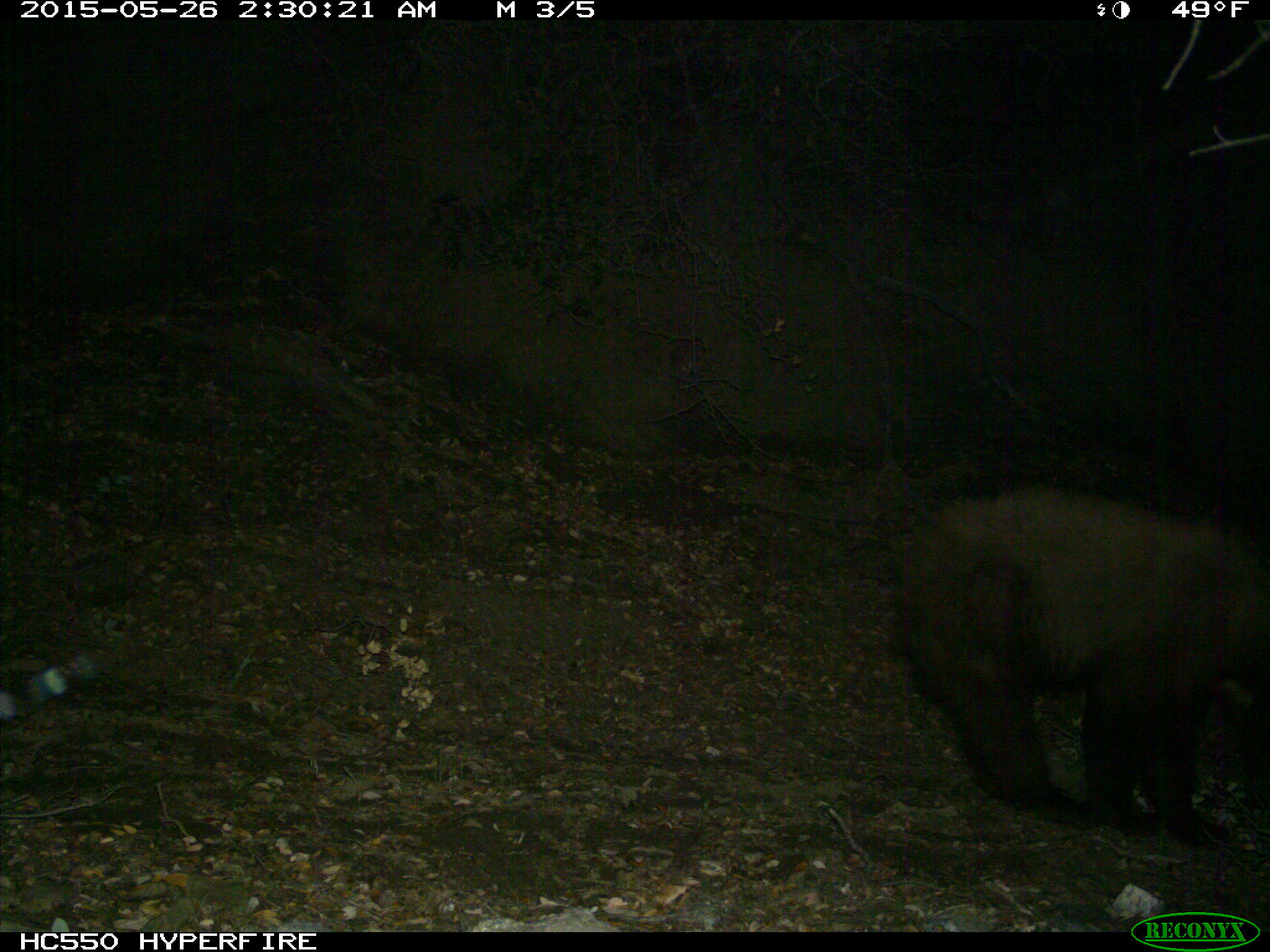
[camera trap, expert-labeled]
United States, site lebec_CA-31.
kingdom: Animalia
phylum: Chordata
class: Mammalia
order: Carnivora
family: Ursidae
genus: Ursus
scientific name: Ursus americanus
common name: american black bear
Ursus americanus (american black bear).